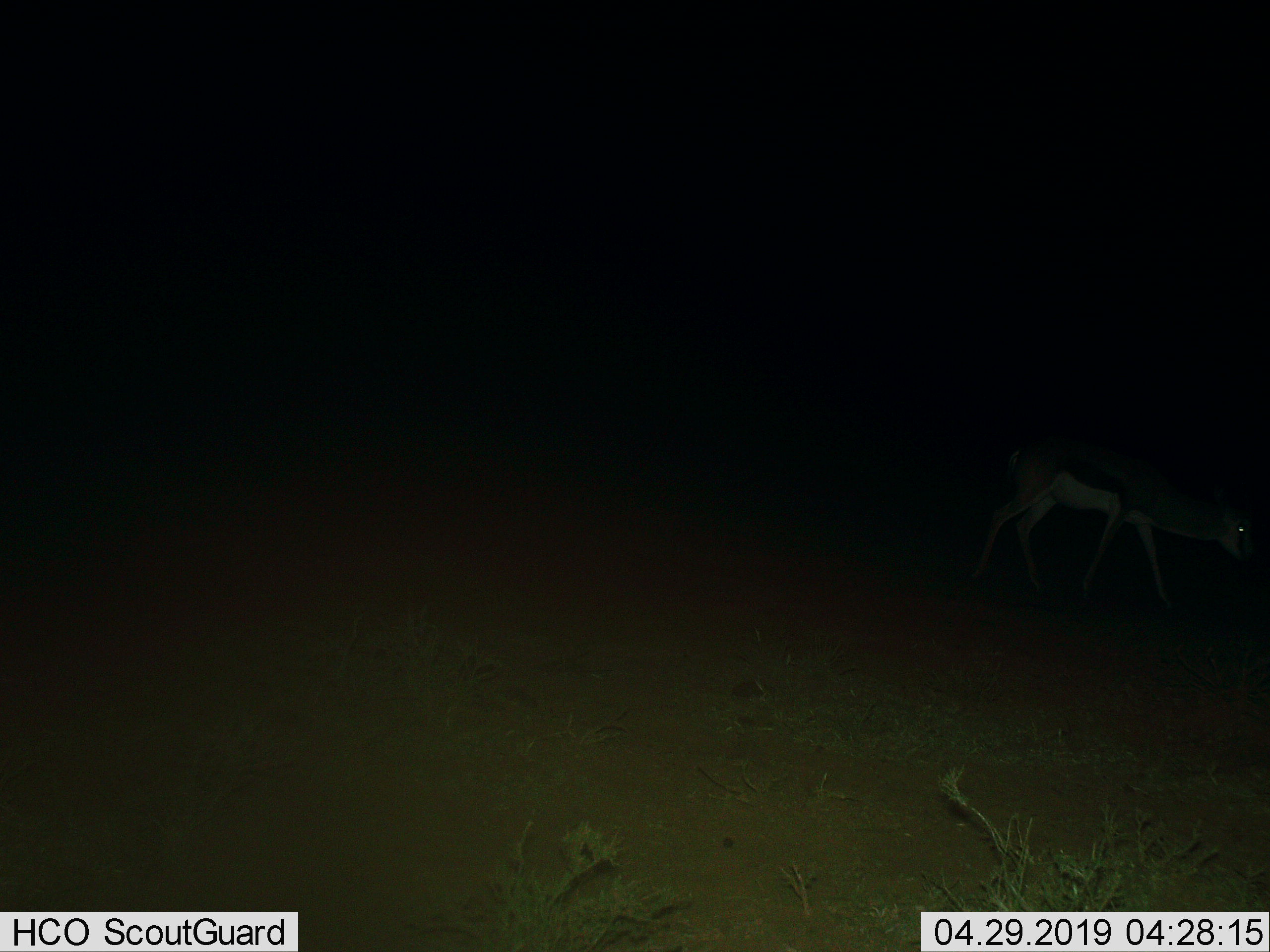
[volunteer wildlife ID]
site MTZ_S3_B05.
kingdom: Animalia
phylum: Chordata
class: Mammalia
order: Artiodactyla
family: Bovidae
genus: Antidorcas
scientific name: Antidorcas marsupialis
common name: springbok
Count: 1.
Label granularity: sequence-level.